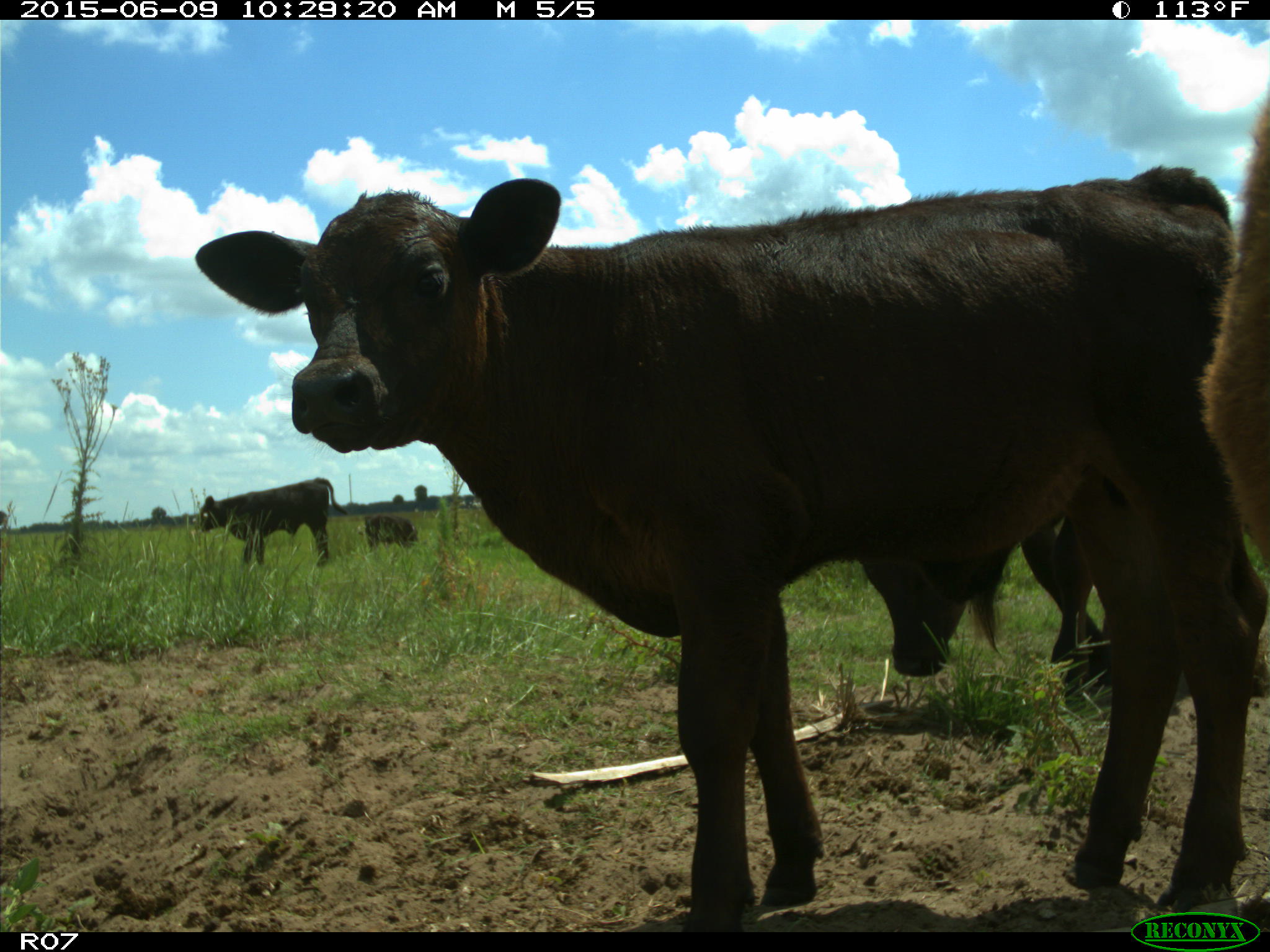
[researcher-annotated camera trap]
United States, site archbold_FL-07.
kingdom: Animalia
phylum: Chordata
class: Mammalia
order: Artiodactyla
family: Bovidae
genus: Bos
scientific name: Bos taurus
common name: domestic cow